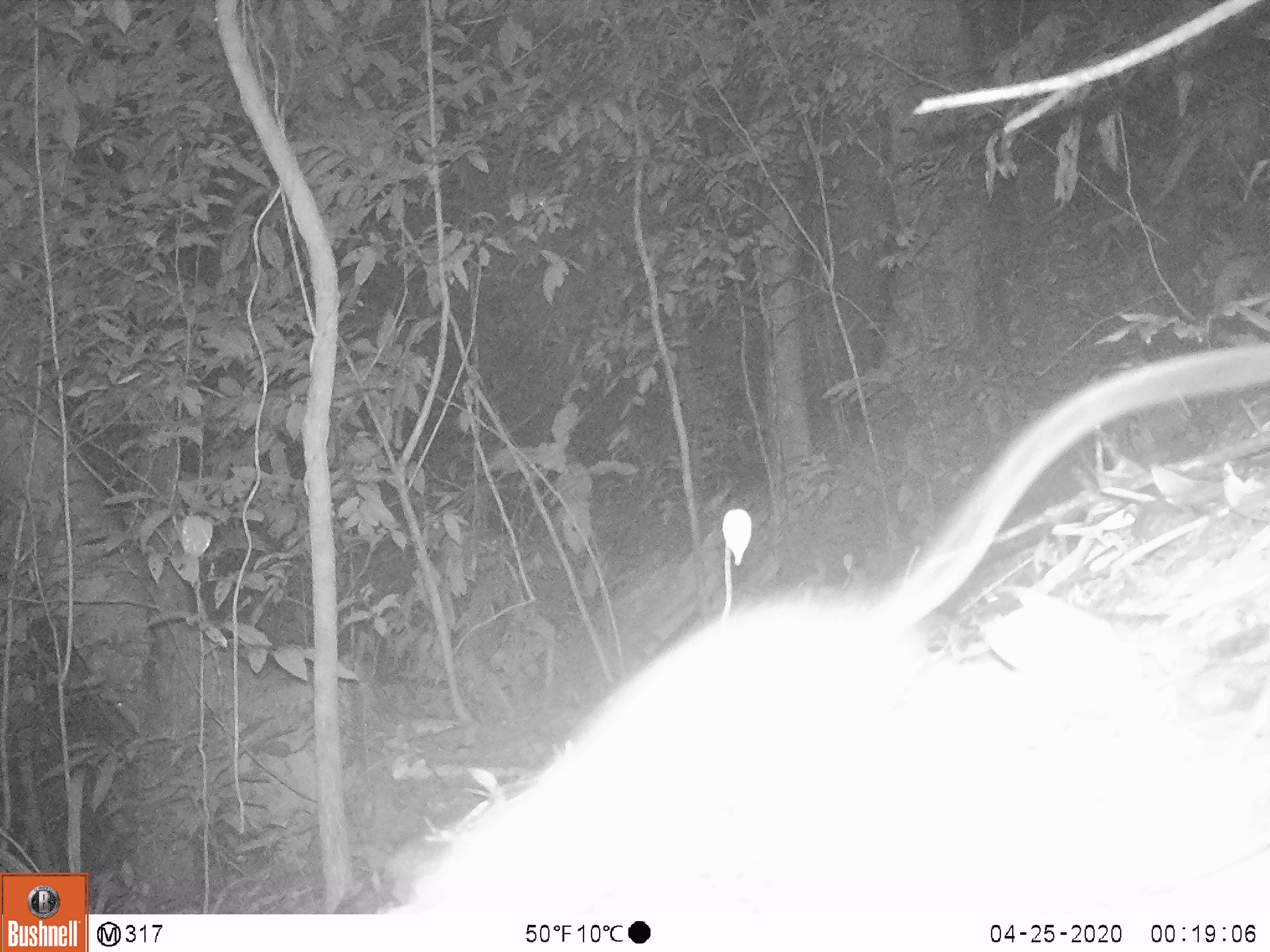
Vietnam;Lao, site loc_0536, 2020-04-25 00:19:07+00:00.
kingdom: Animalia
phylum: Chordata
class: Mammalia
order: Rodentia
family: Muridae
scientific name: Muridae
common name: old-world mice and rats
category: unidentified murid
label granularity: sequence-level